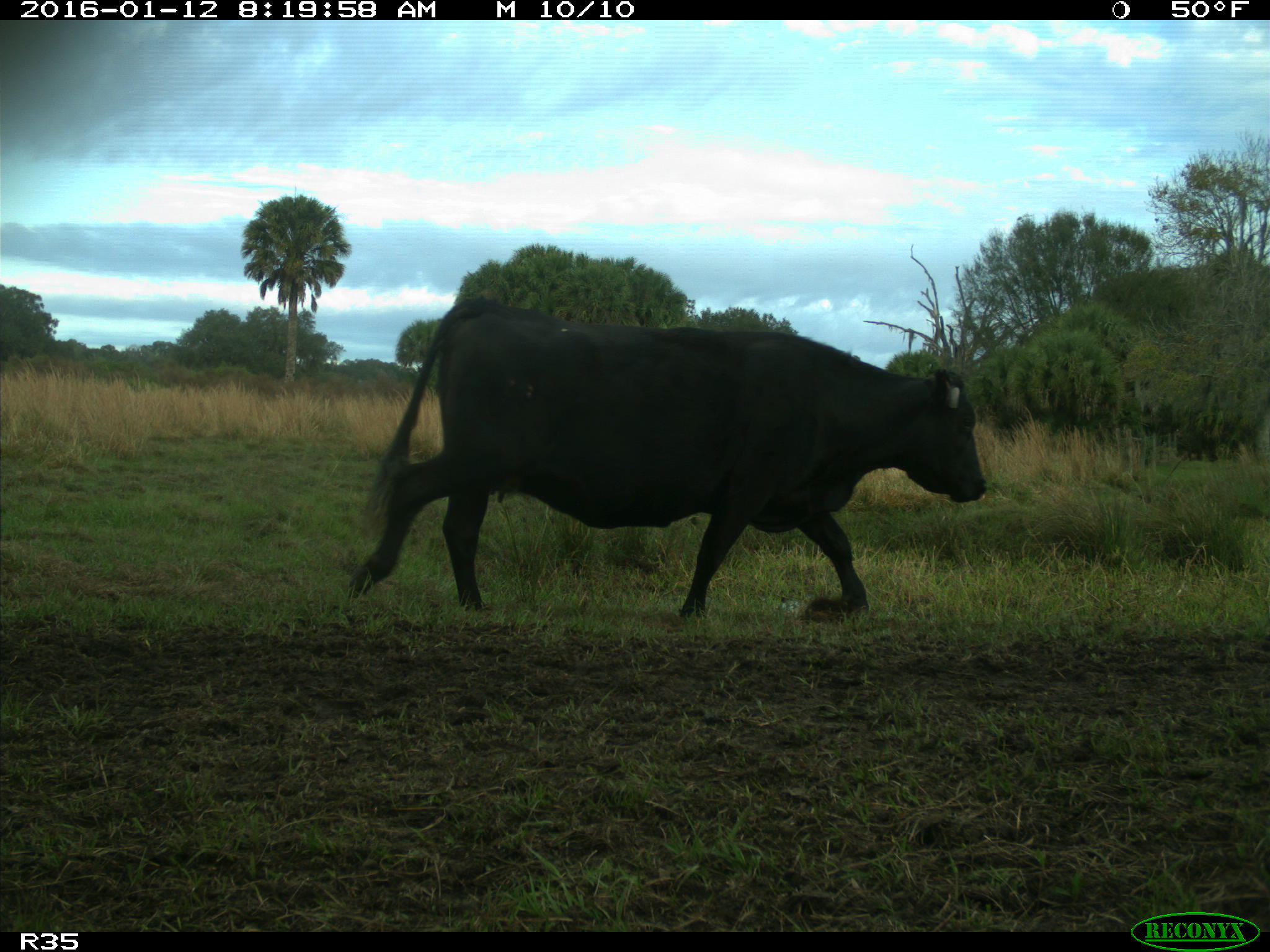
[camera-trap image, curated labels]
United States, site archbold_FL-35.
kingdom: Animalia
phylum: Chordata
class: Mammalia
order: Artiodactyla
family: Bovidae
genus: Bos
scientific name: Bos taurus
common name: domestic cow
Bos taurus (domestic cow).